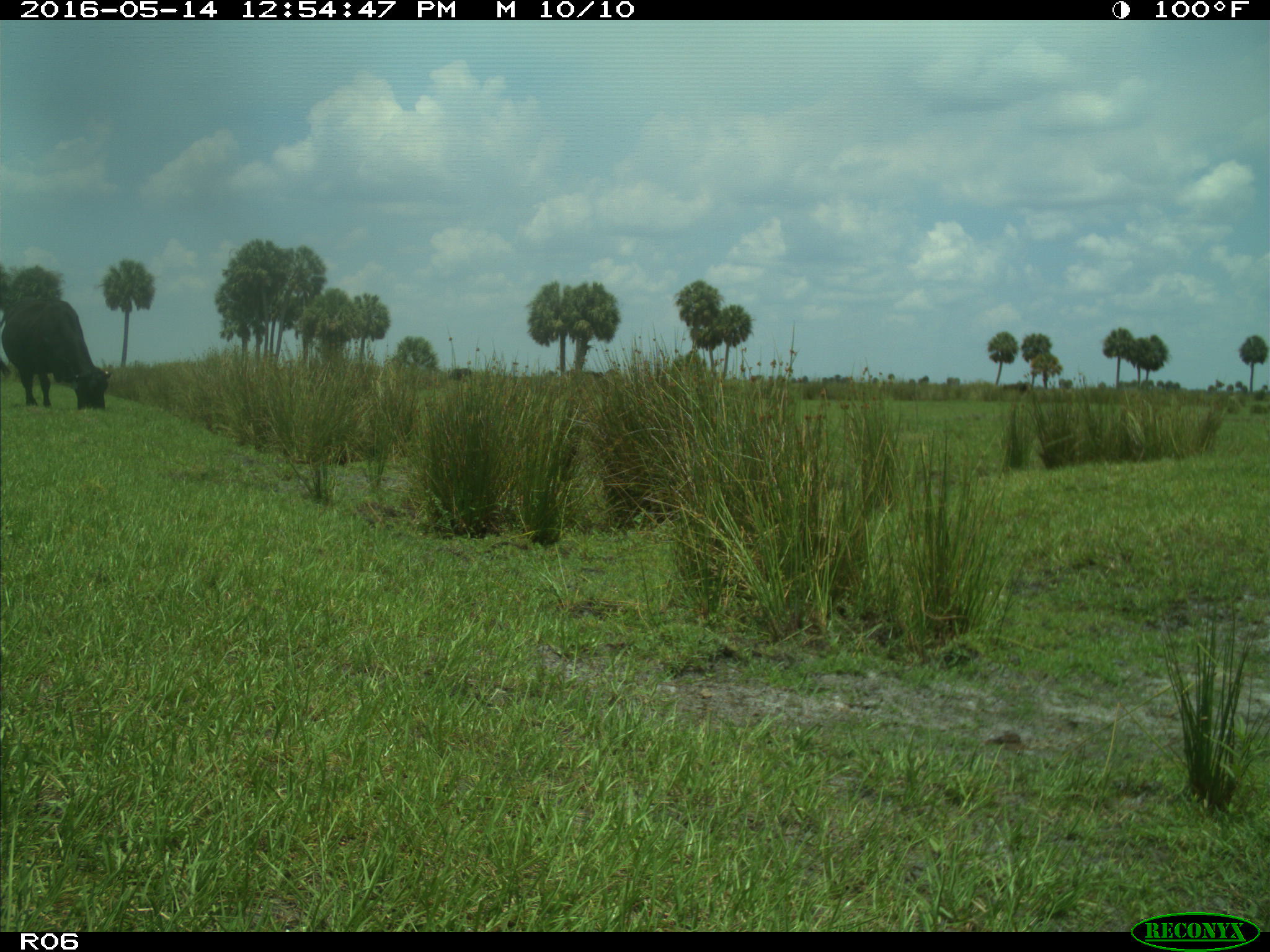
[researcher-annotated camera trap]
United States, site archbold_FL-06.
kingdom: Animalia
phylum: Chordata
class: Mammalia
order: Artiodactyla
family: Bovidae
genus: Bos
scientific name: Bos taurus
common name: domestic cow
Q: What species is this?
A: Bos taurus (domestic cow).